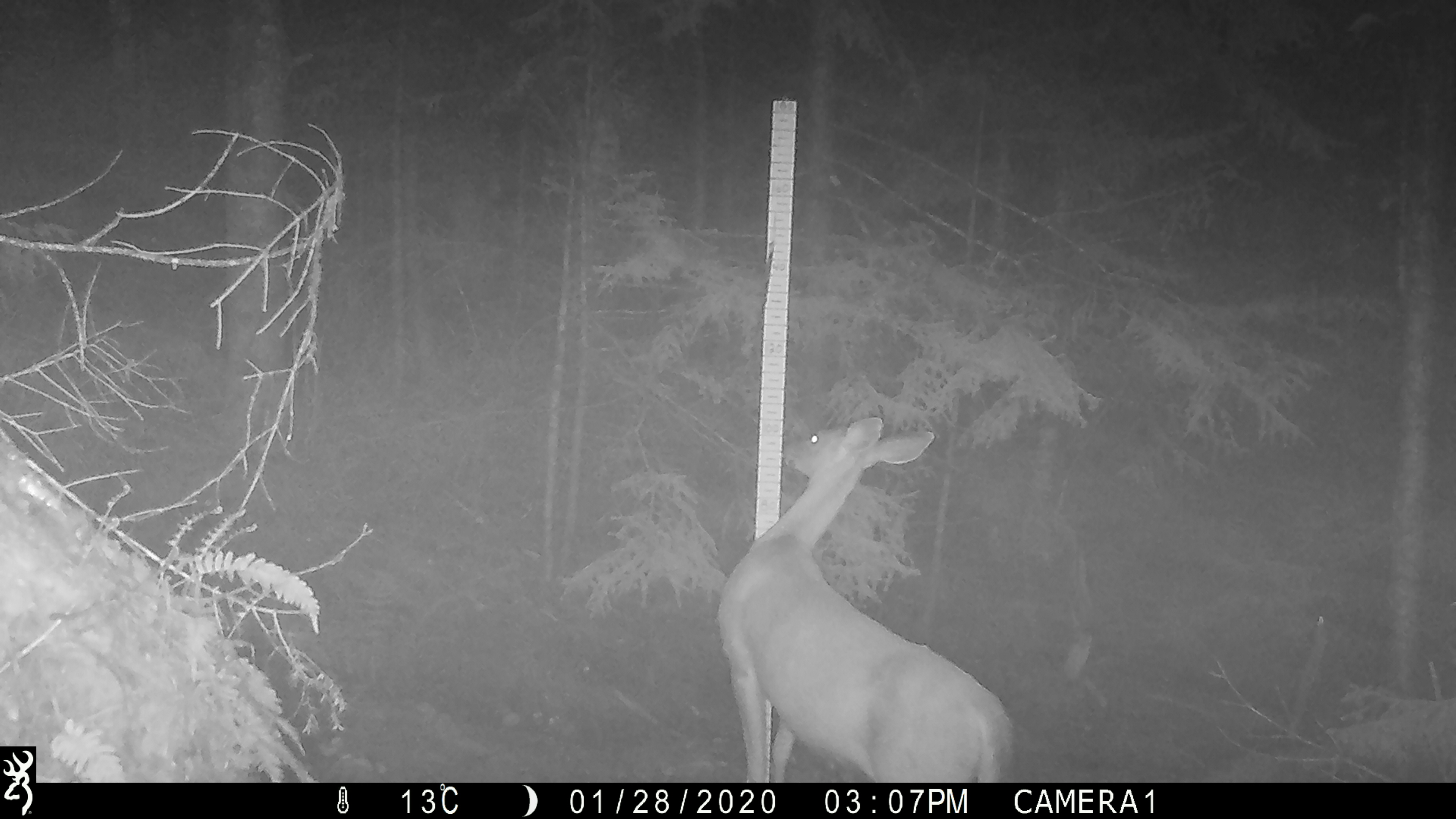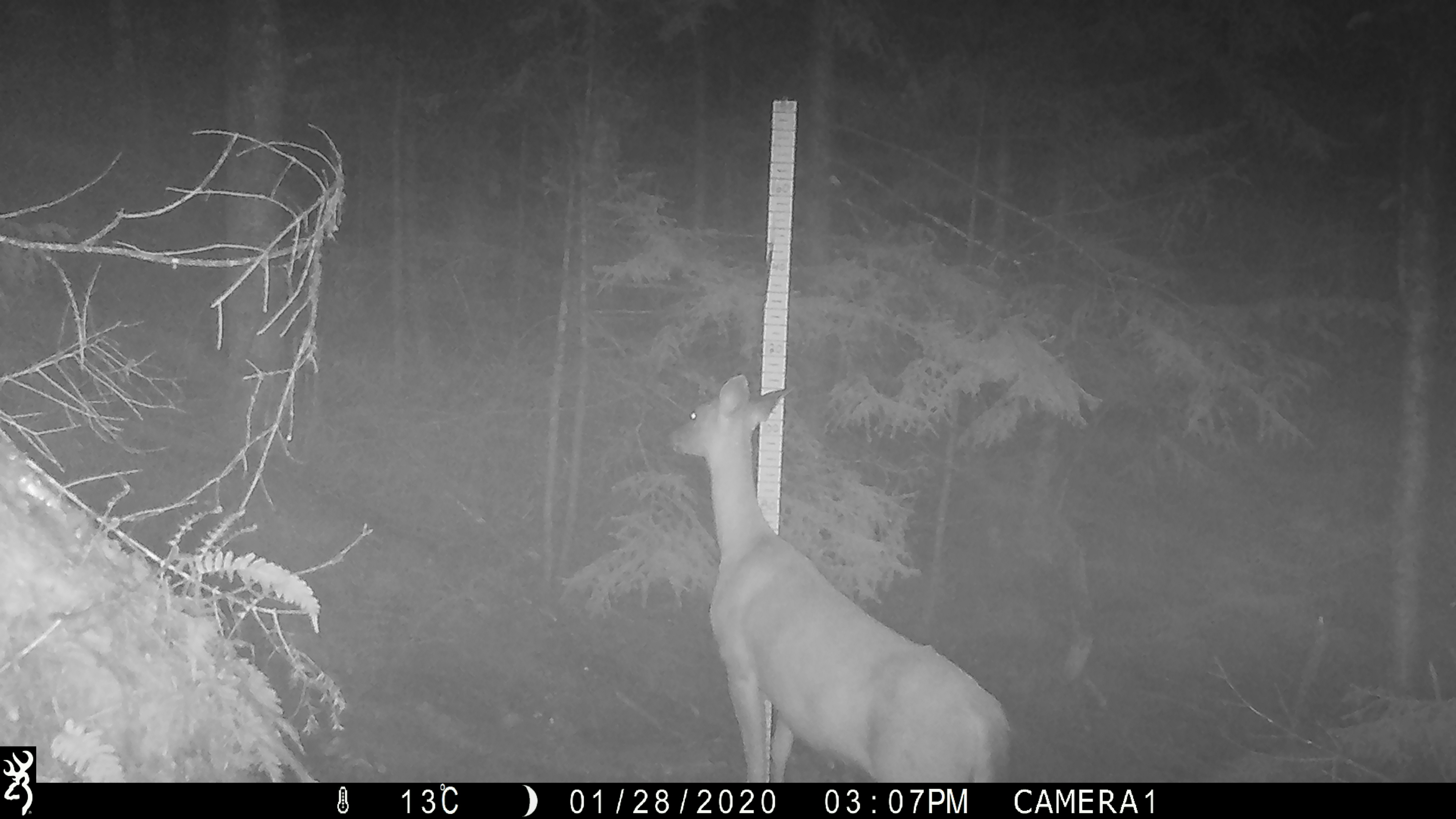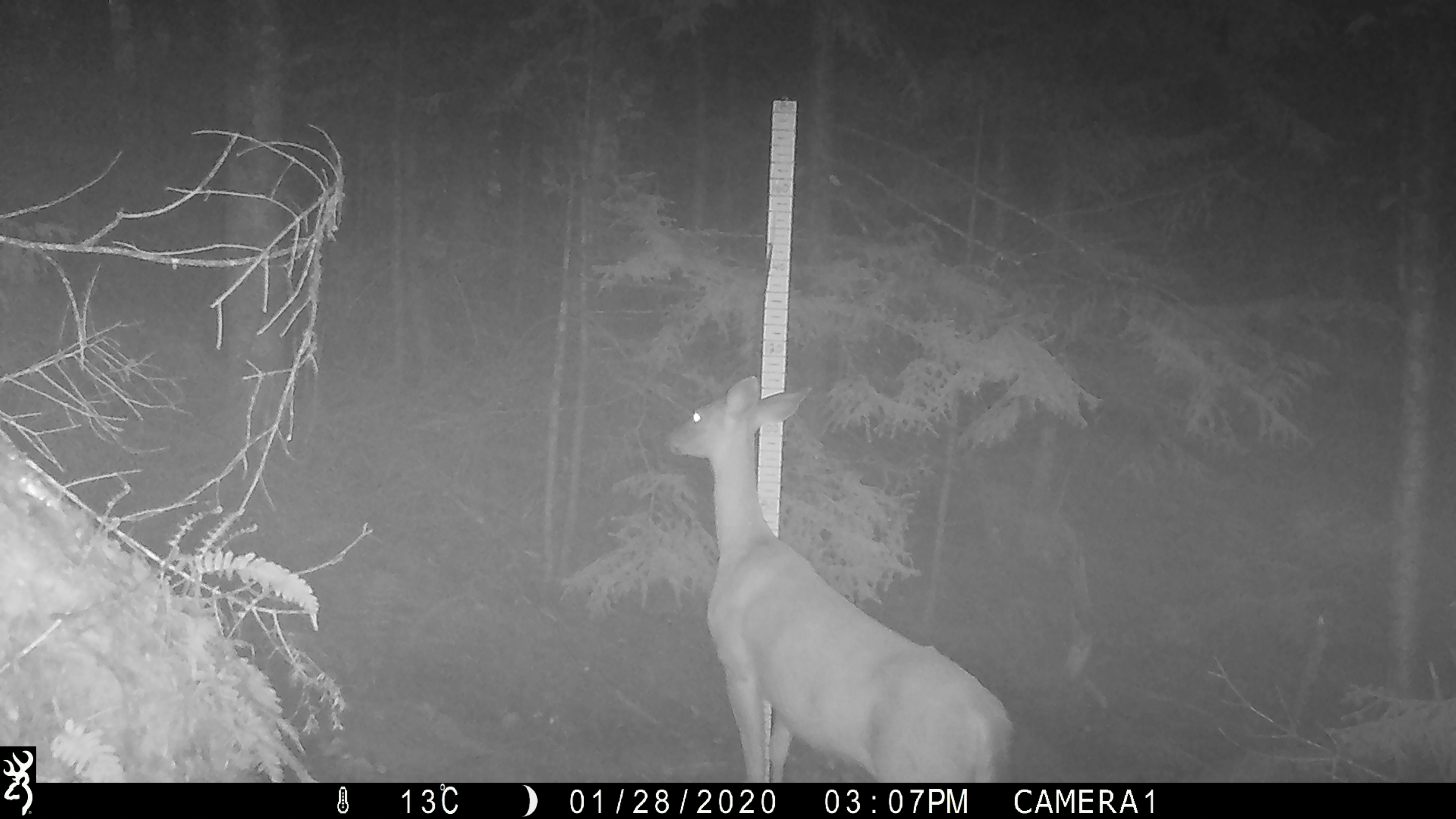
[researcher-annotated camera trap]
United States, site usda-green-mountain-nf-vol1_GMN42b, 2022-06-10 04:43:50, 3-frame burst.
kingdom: Animalia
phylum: Chordata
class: Mammalia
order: Artiodactyla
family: Cervidae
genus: Odocoileus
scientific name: Odocoileus virginianus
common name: white-tailed deer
White-tailed deer (Odocoileus virginianus).